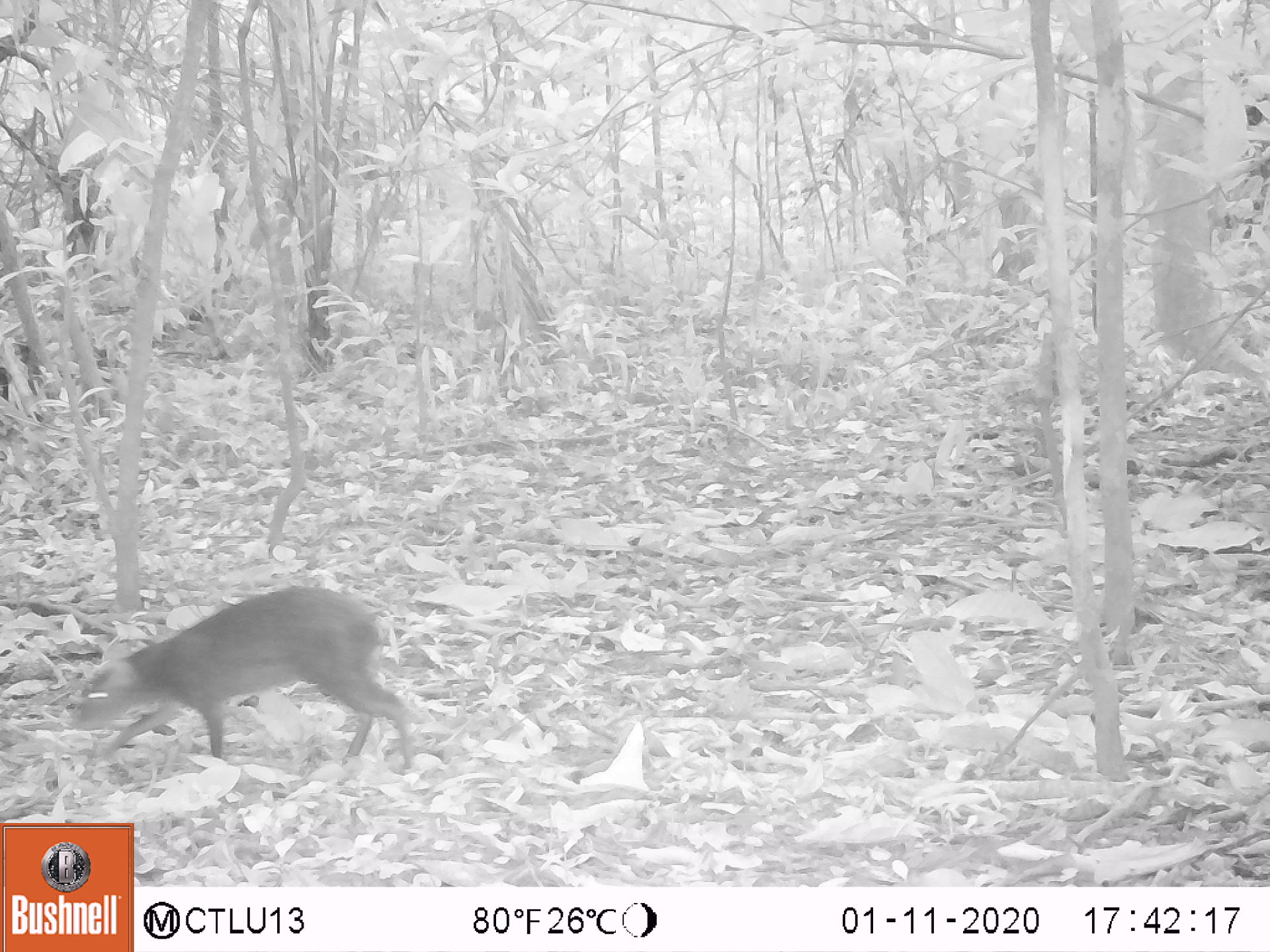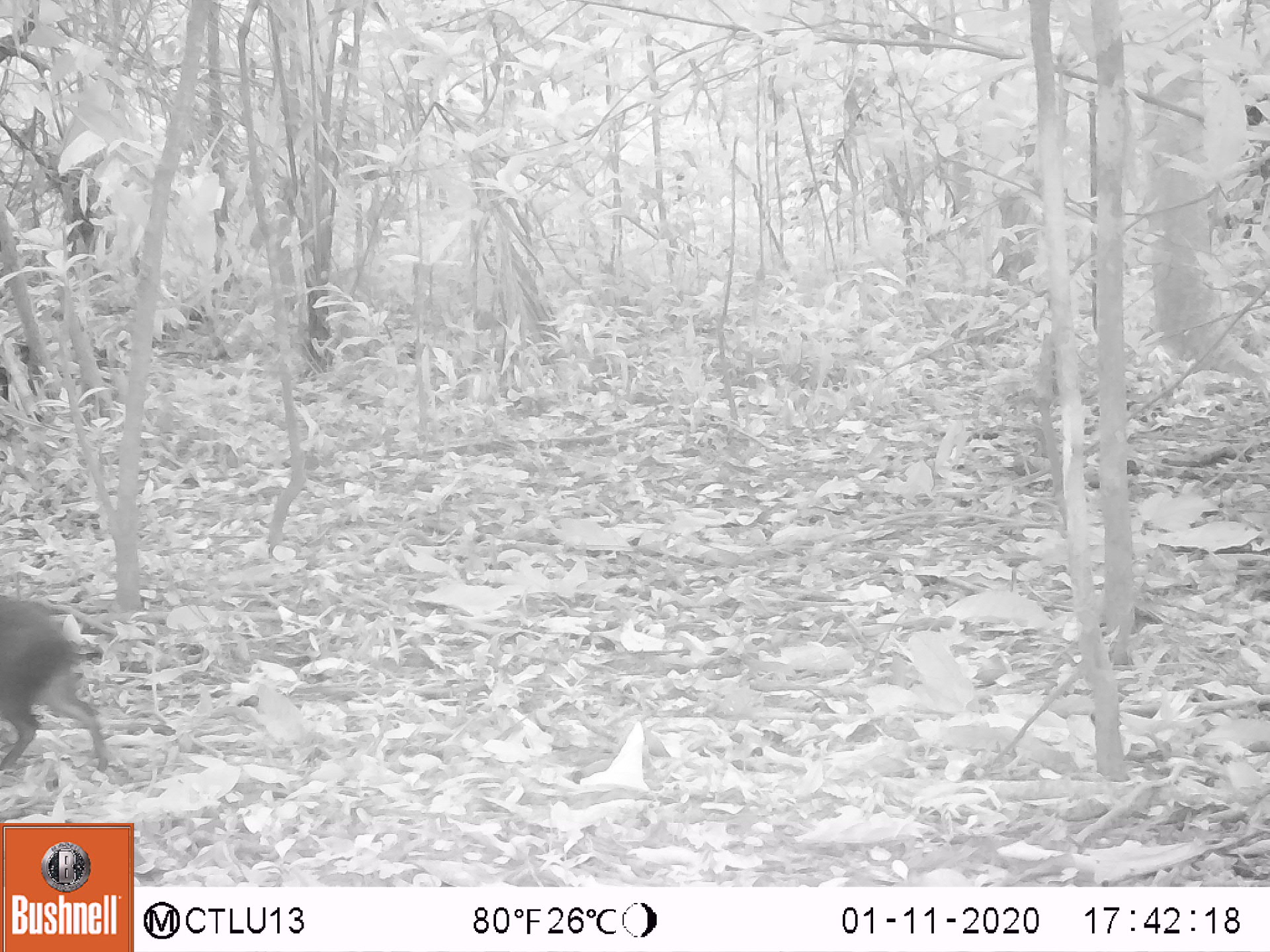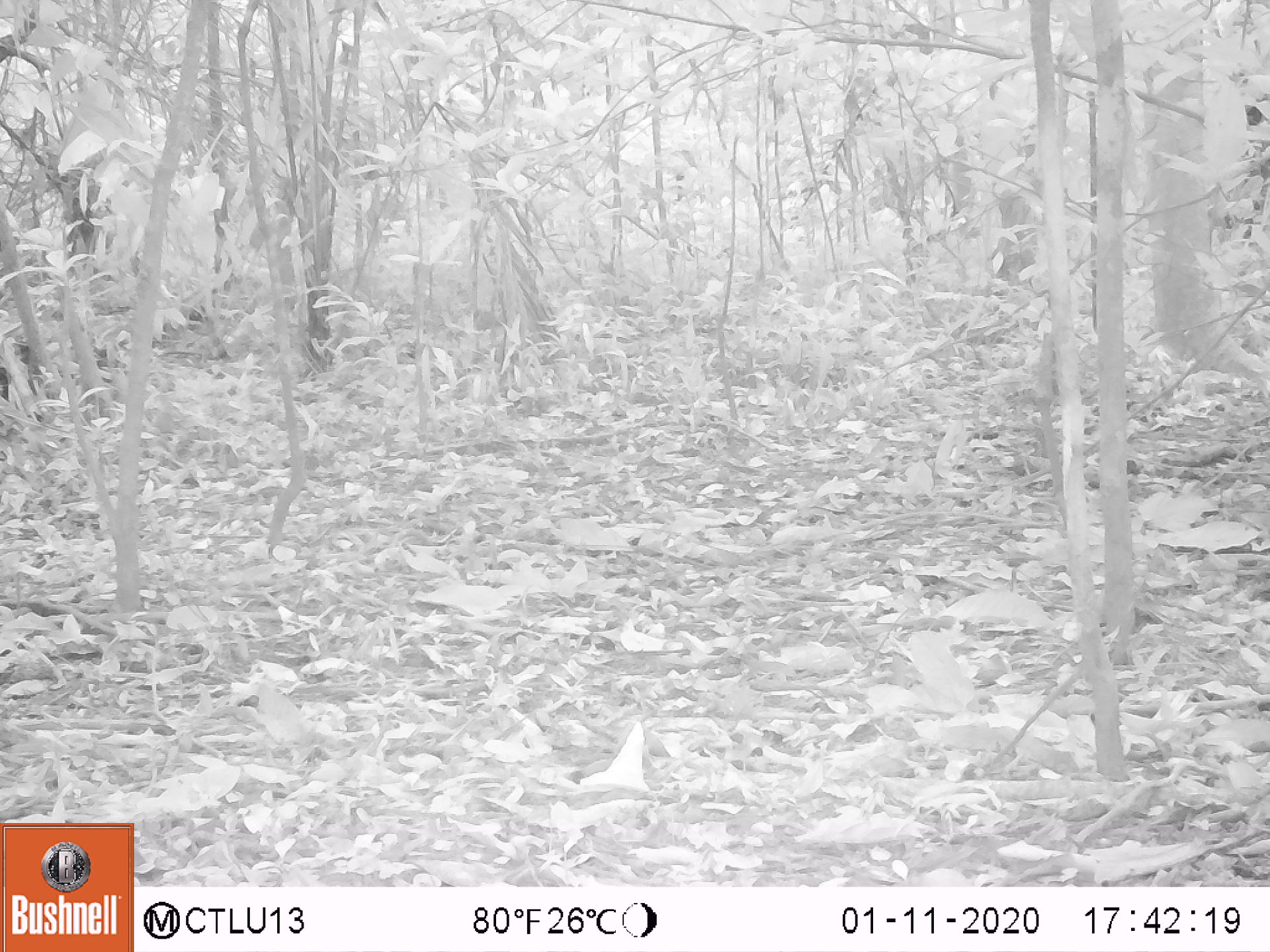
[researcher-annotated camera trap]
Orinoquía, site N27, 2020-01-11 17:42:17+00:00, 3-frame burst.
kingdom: Animalia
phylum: Chordata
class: Mammalia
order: Rodentia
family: Dasyproctidae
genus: Dasyprocta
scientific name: Dasyprocta fuliginosa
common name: black agouti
Black agouti (Dasyprocta fuliginosa).